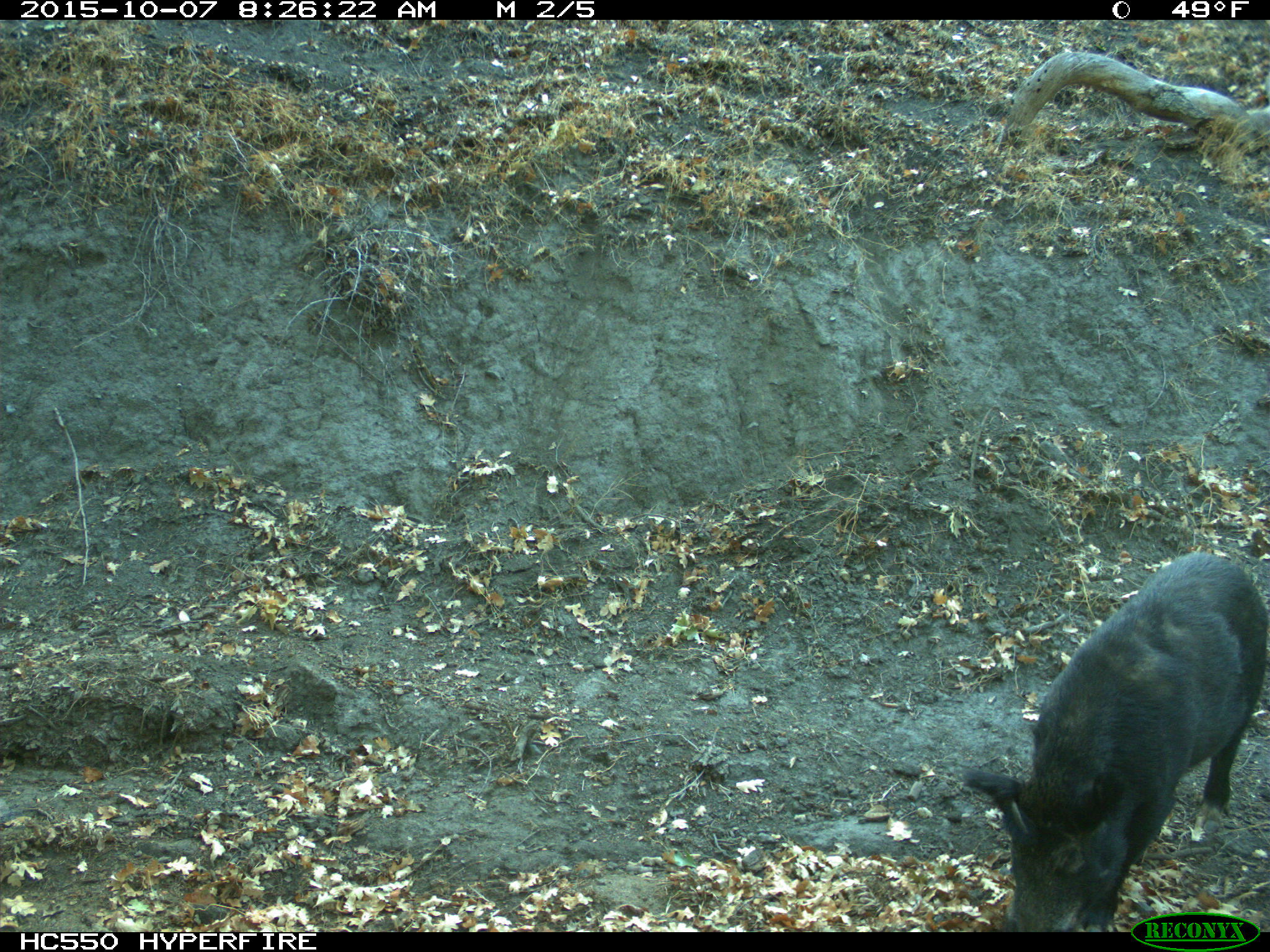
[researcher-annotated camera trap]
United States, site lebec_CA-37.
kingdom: Animalia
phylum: Chordata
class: Mammalia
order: Artiodactyla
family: Suidae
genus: Sus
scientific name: Sus scrofa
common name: wild boar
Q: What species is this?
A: Sus scrofa (wild boar).